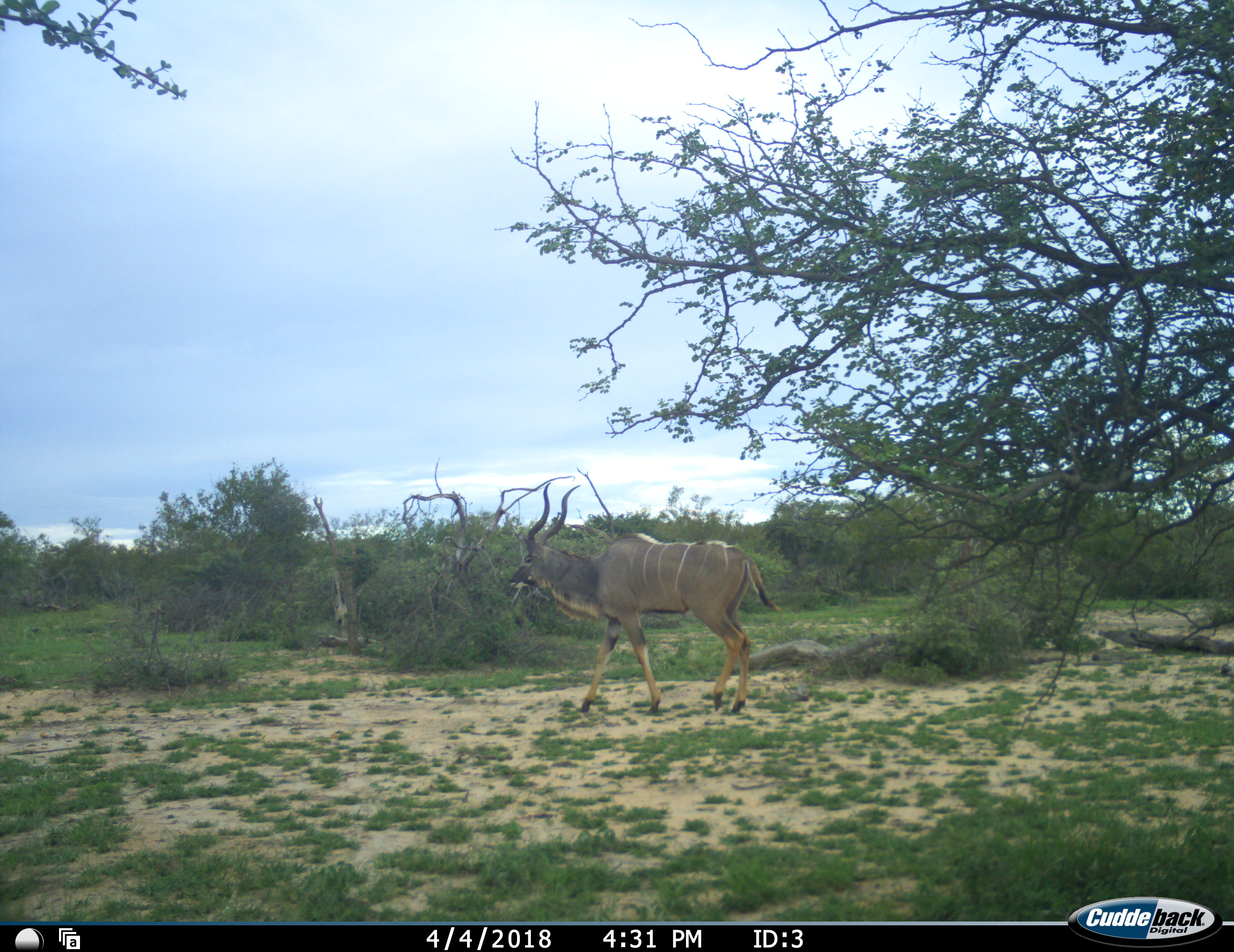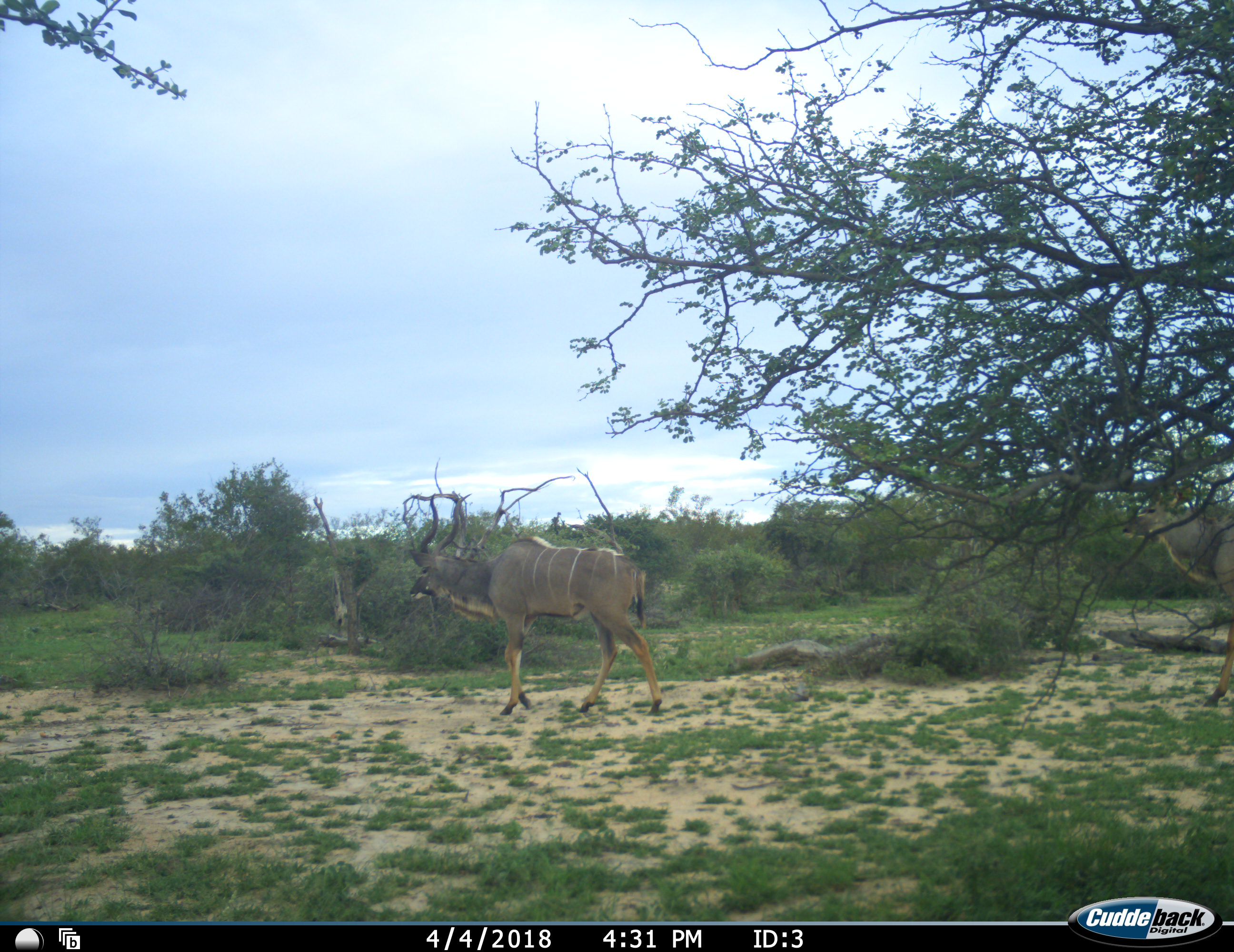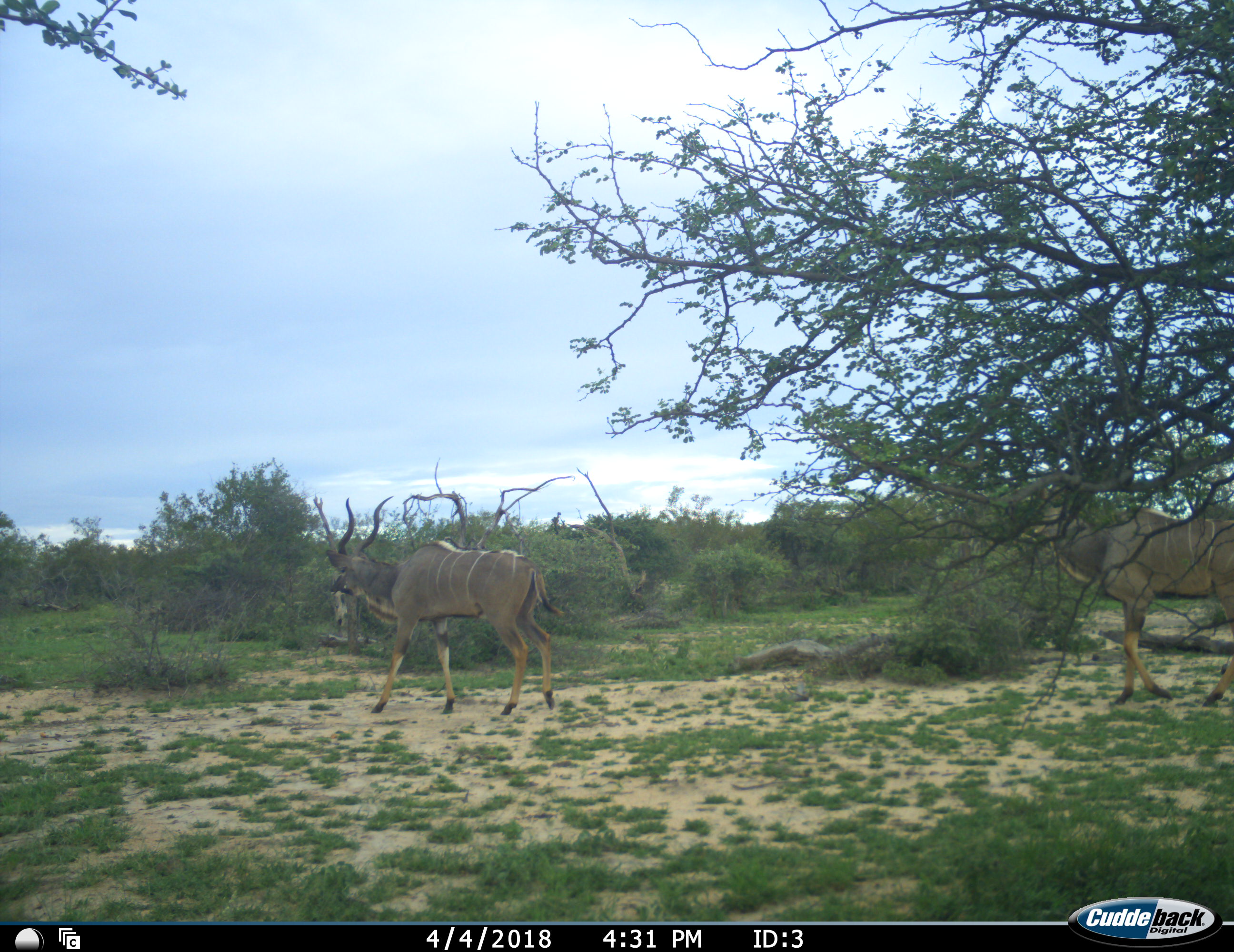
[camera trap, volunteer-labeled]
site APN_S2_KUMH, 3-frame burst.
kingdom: Animalia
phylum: Chordata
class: Mammalia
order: Artiodactyla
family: Bovidae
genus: Tragelaphus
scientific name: Tragelaphus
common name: kudu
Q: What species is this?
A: Kudu (Tragelaphus).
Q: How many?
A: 2.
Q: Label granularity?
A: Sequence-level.